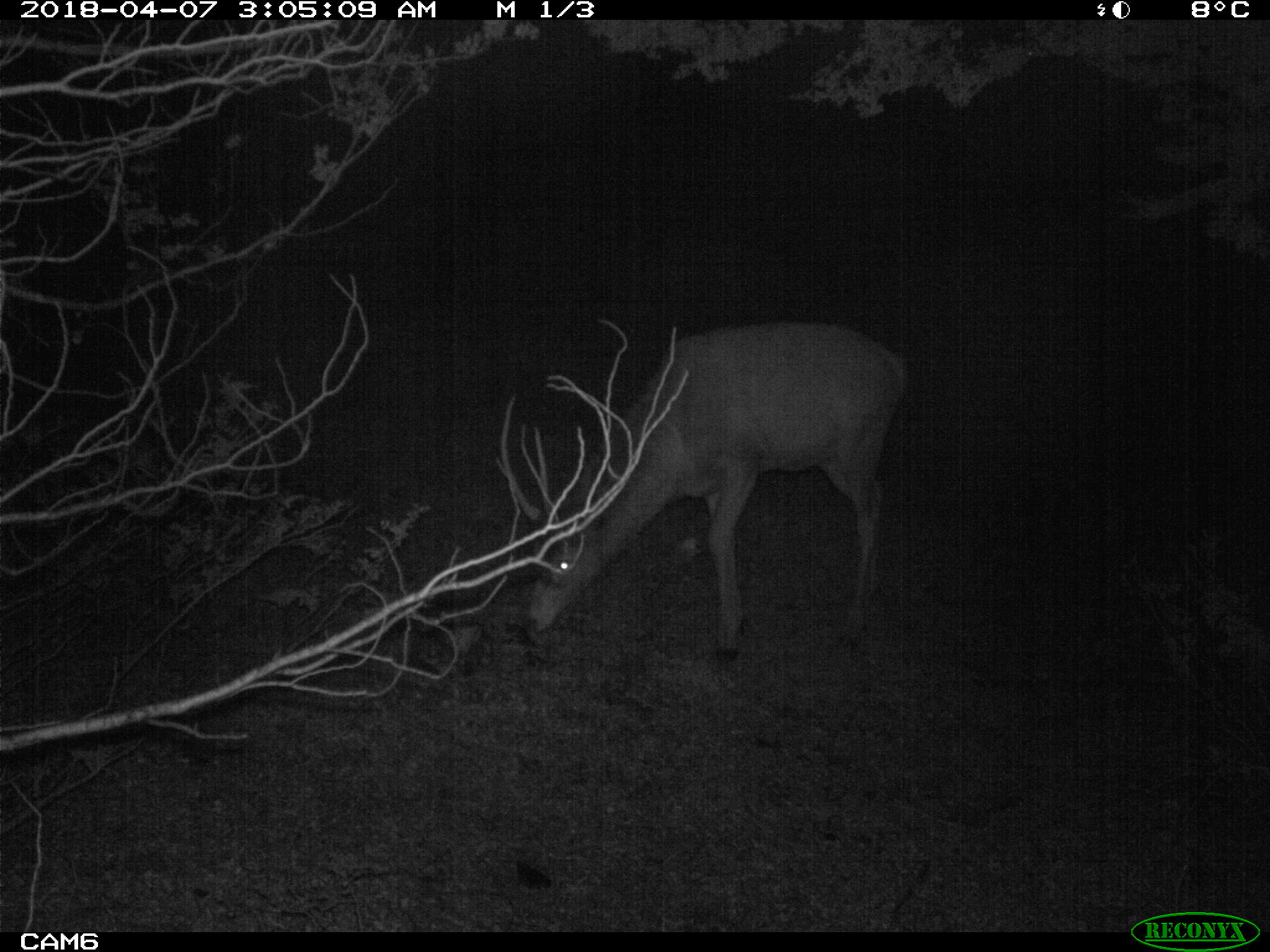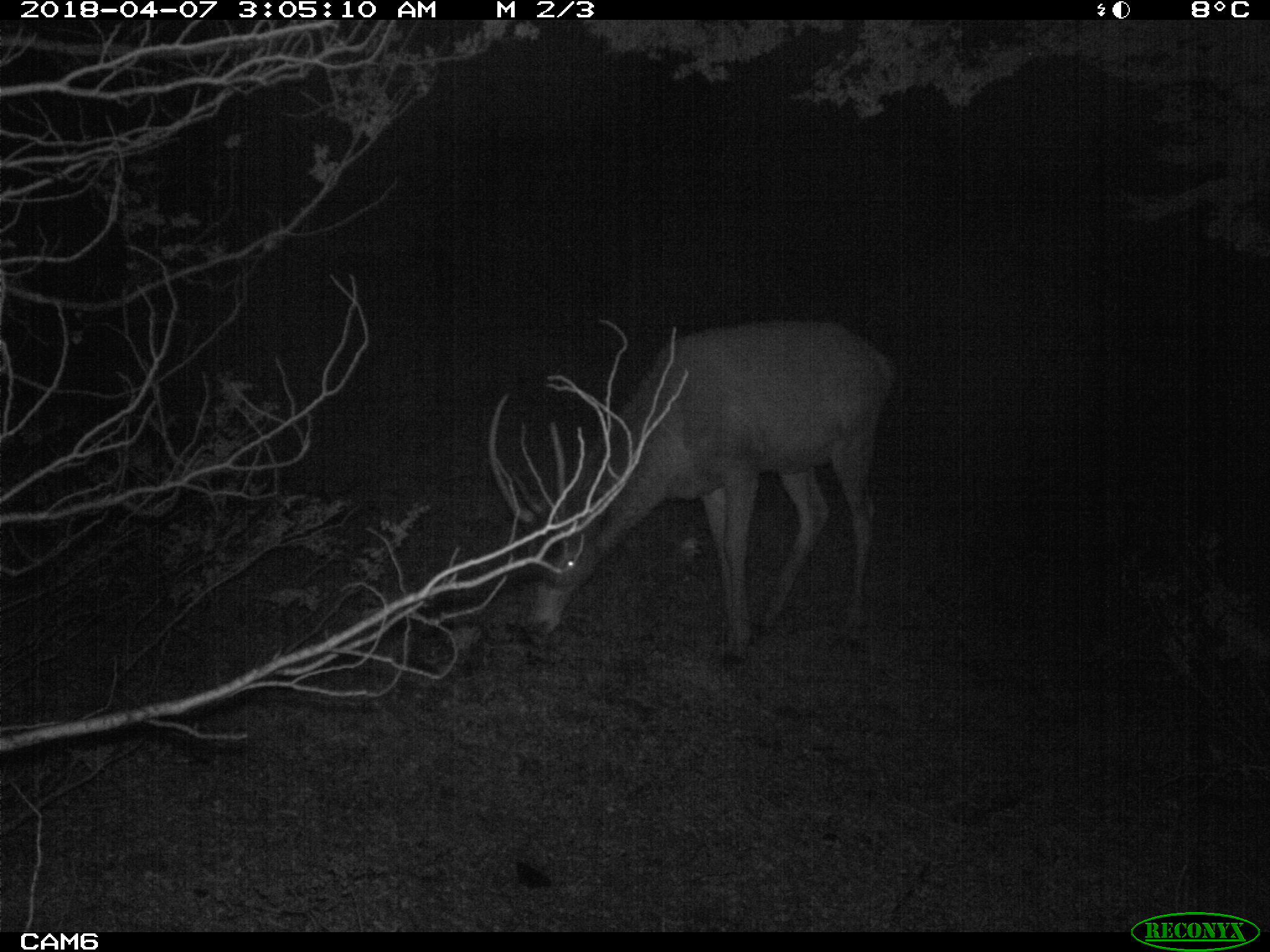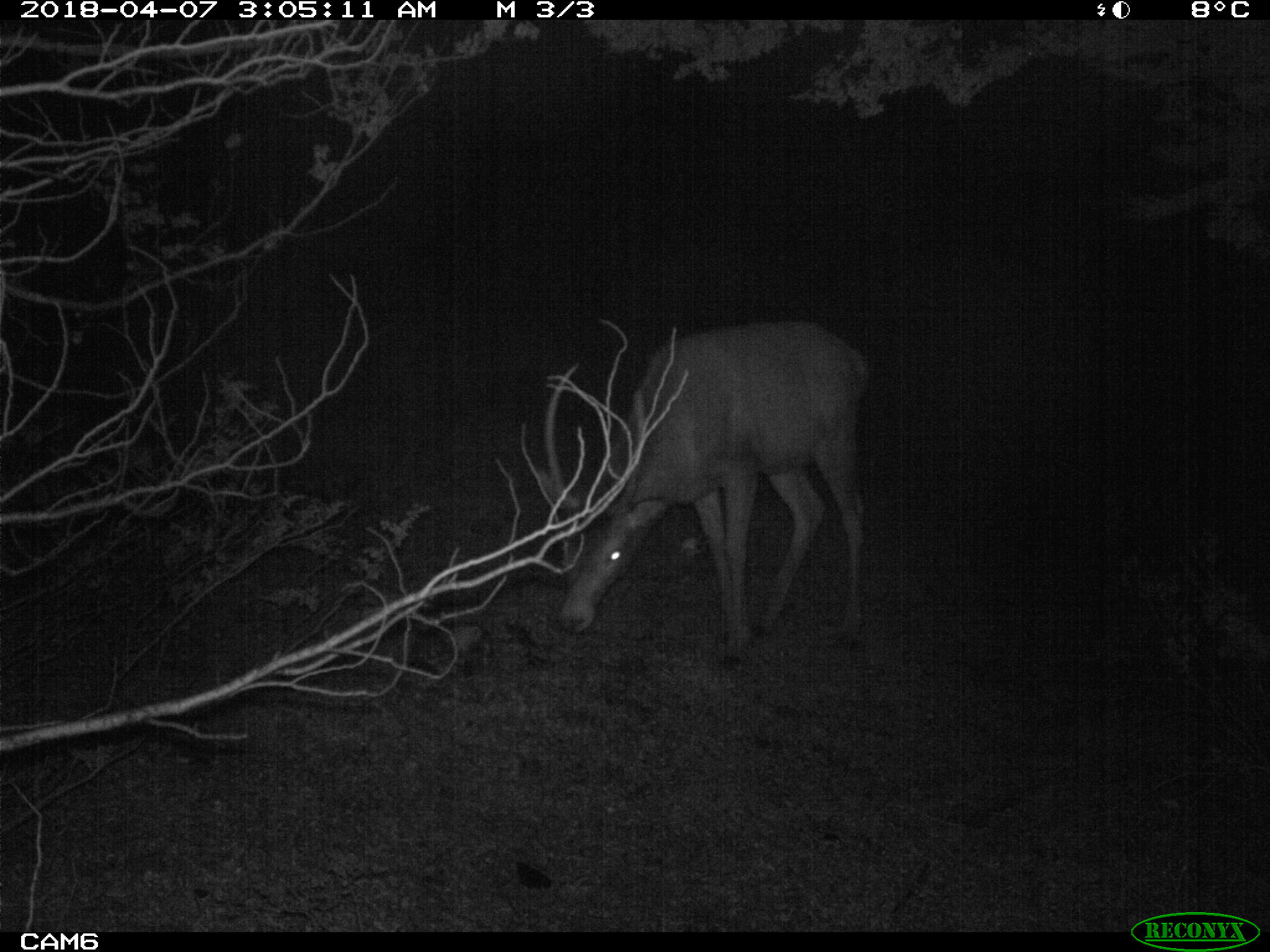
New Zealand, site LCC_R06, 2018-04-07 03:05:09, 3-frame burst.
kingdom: Animalia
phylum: Chordata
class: Mammalia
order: Artiodactyla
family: Cervidae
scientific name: Cervidae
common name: deer